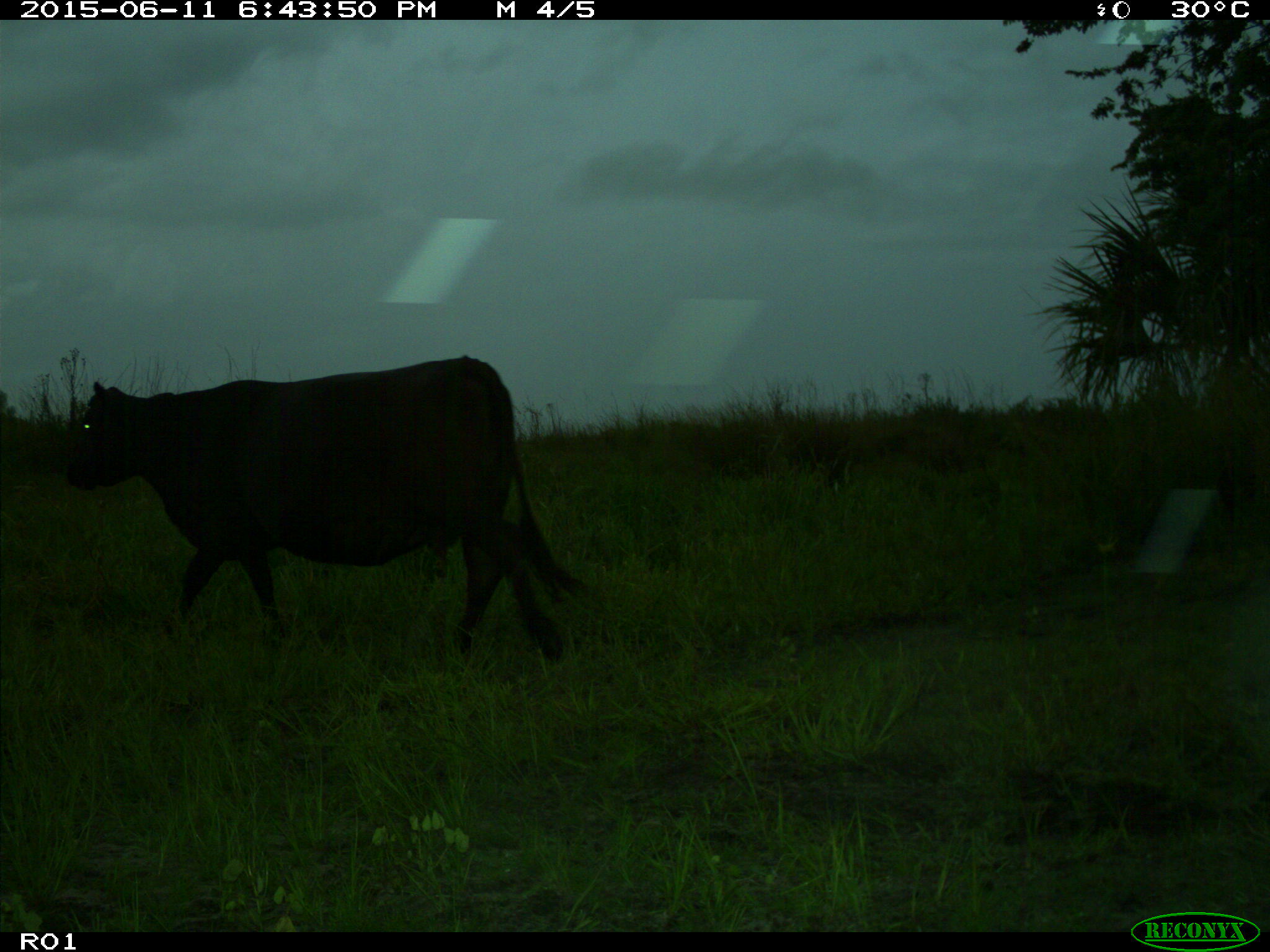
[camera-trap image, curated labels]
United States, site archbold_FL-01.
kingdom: Animalia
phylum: Chordata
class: Mammalia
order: Artiodactyla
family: Bovidae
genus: Bos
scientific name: Bos taurus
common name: domestic cow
Bos taurus (domestic cow).